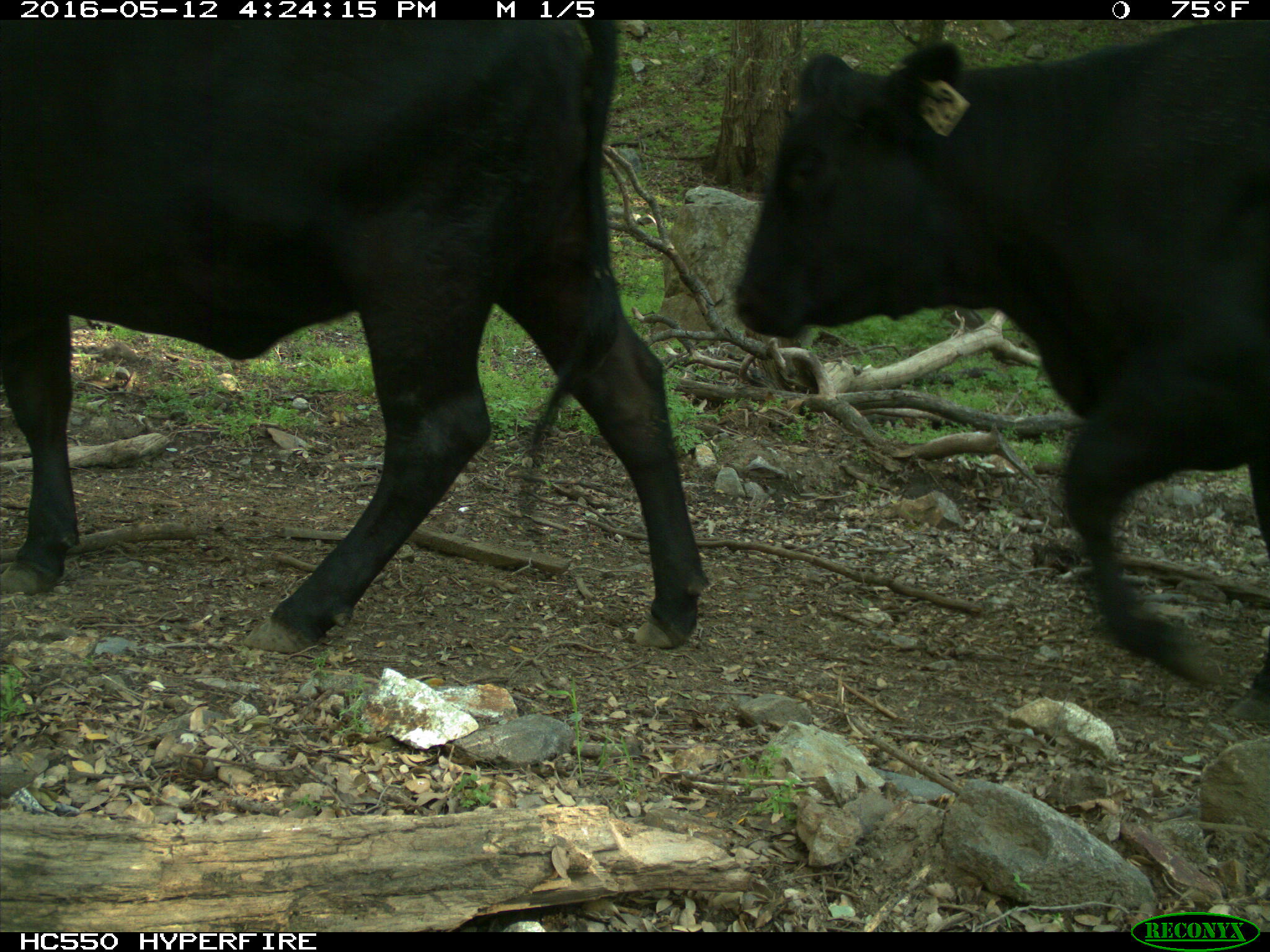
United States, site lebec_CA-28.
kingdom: Animalia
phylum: Chordata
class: Mammalia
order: Artiodactyla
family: Bovidae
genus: Bos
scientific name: Bos taurus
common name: domestic cow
Bos taurus (domestic cow).